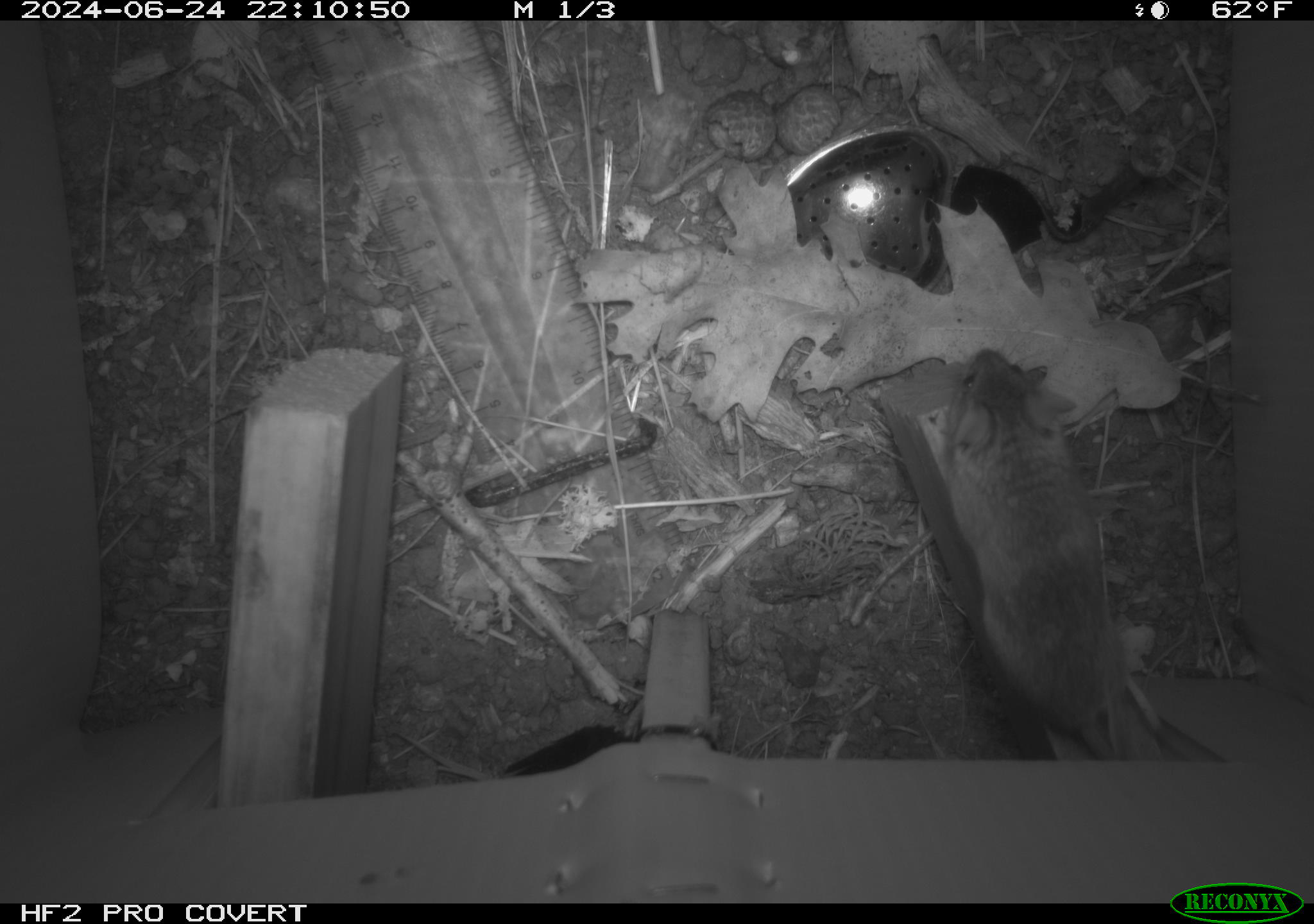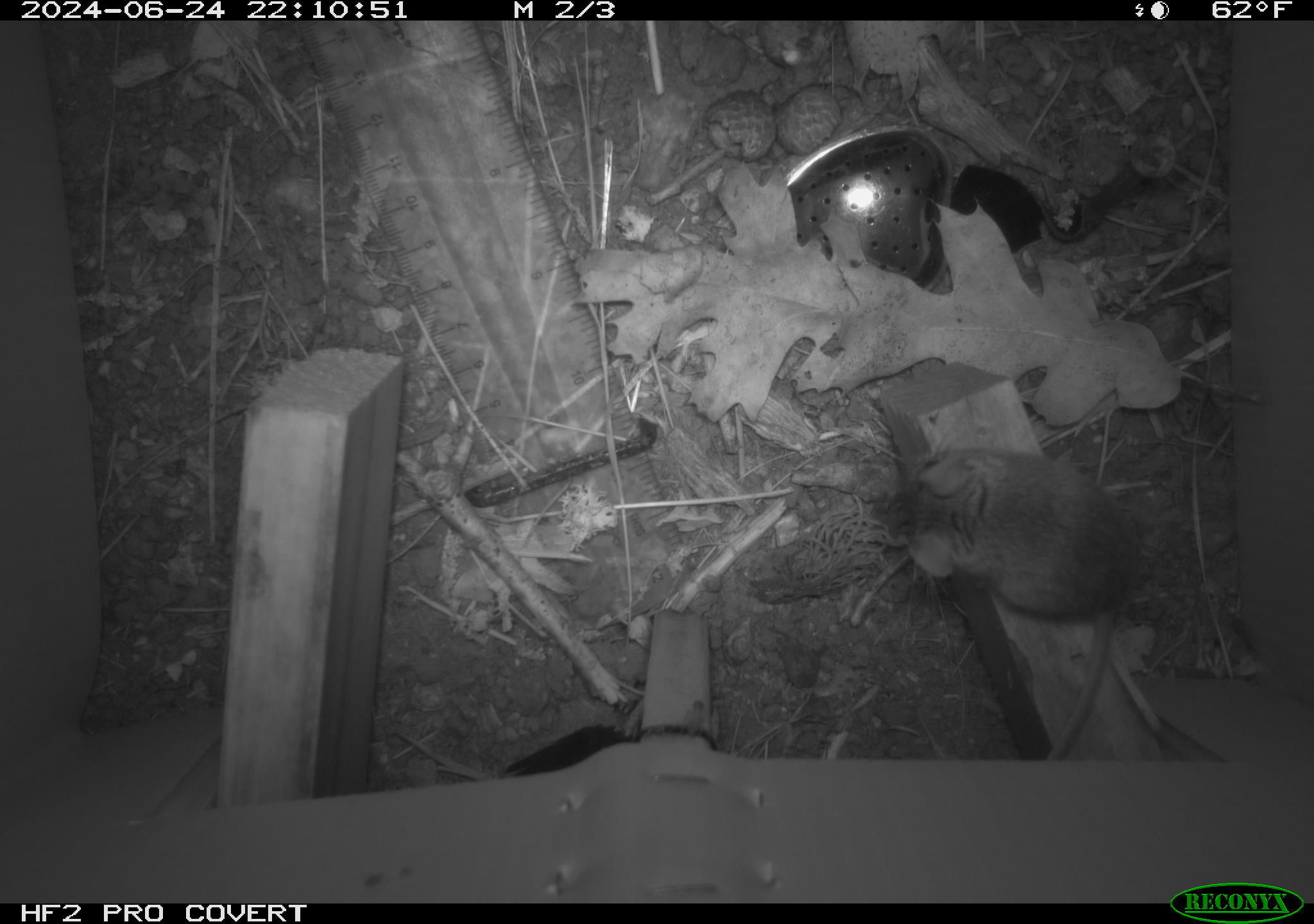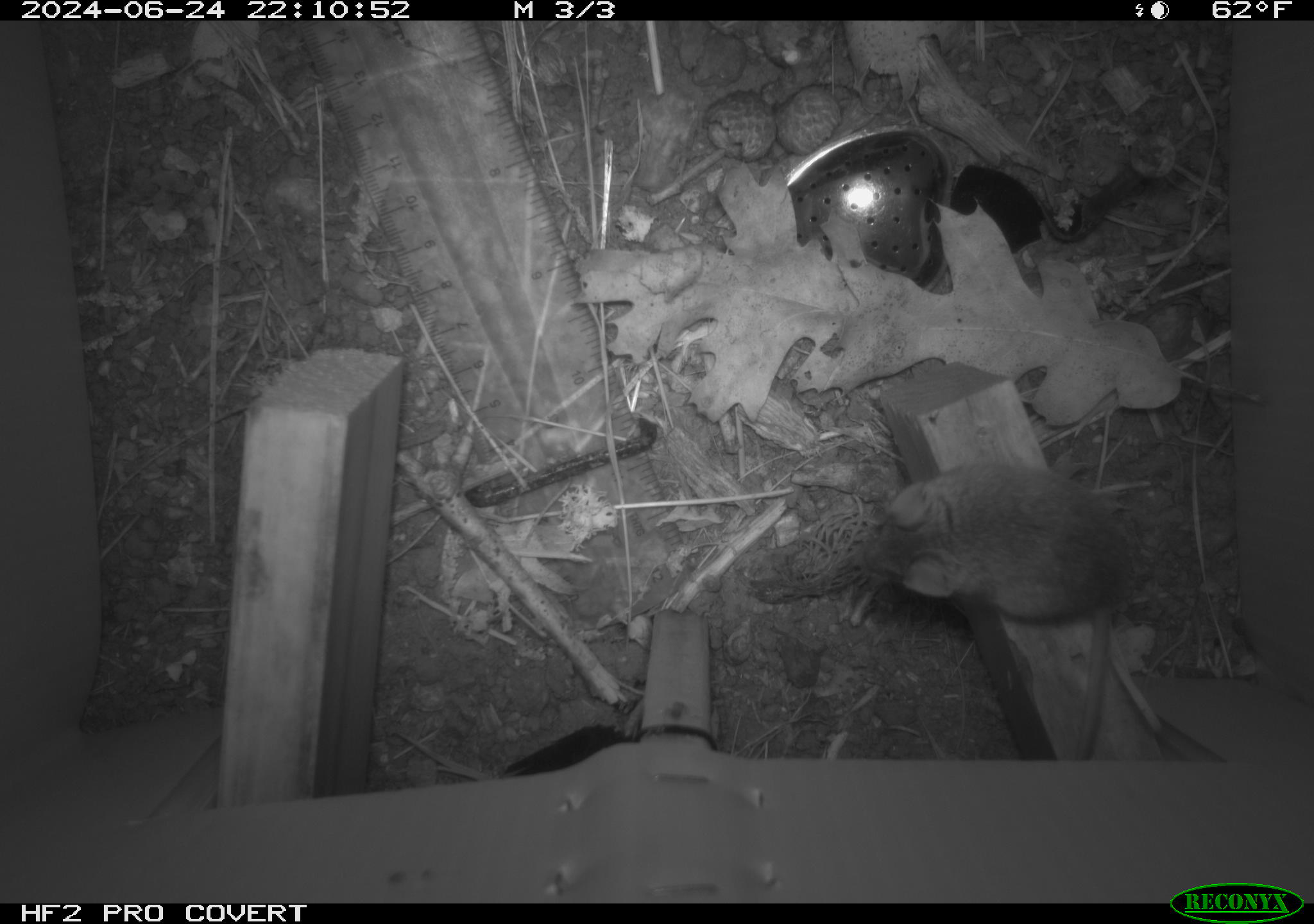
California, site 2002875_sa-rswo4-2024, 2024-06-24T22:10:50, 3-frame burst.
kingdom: Animalia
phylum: Chordata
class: Mammalia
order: Rodentia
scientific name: Rodentia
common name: mouse species